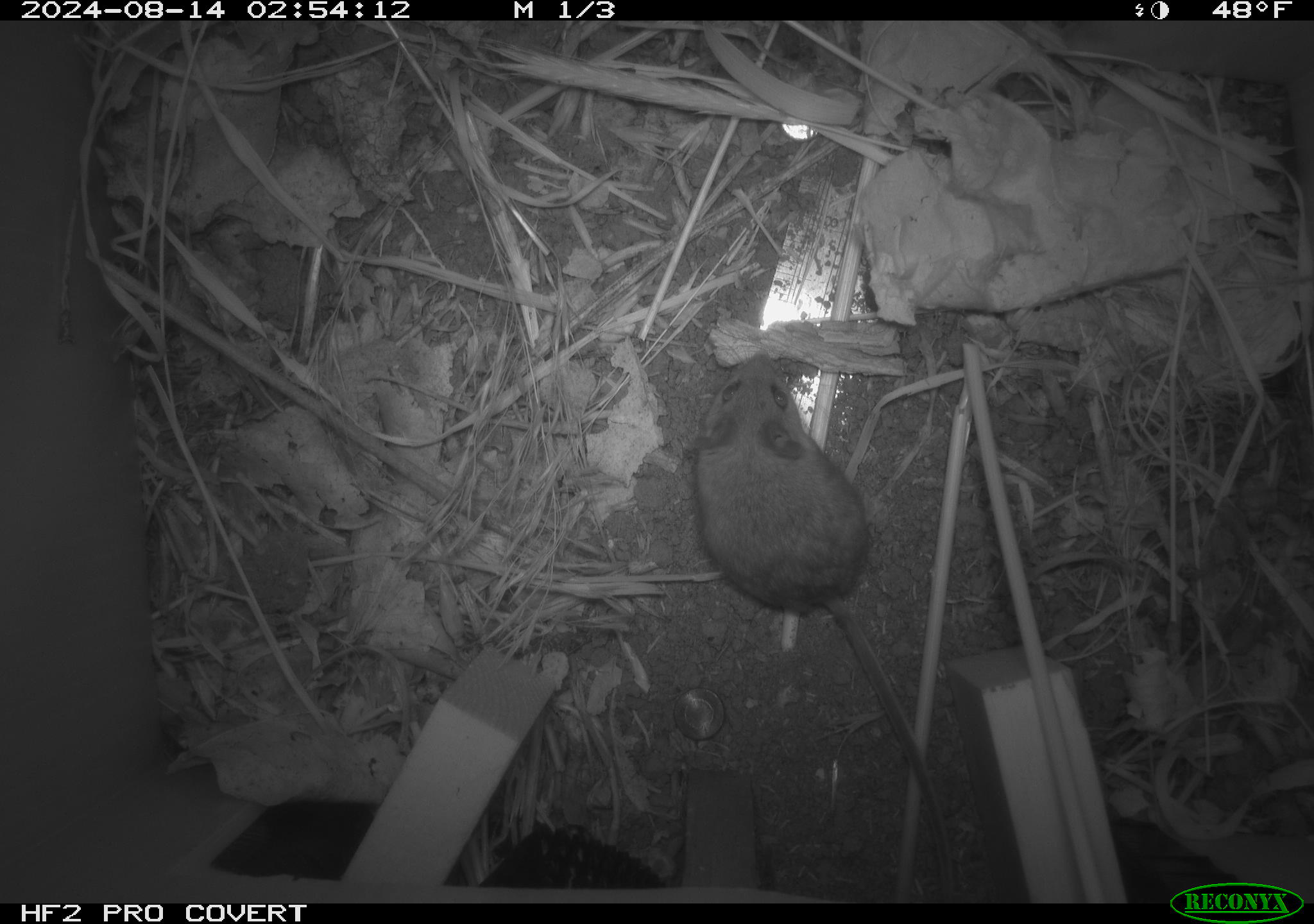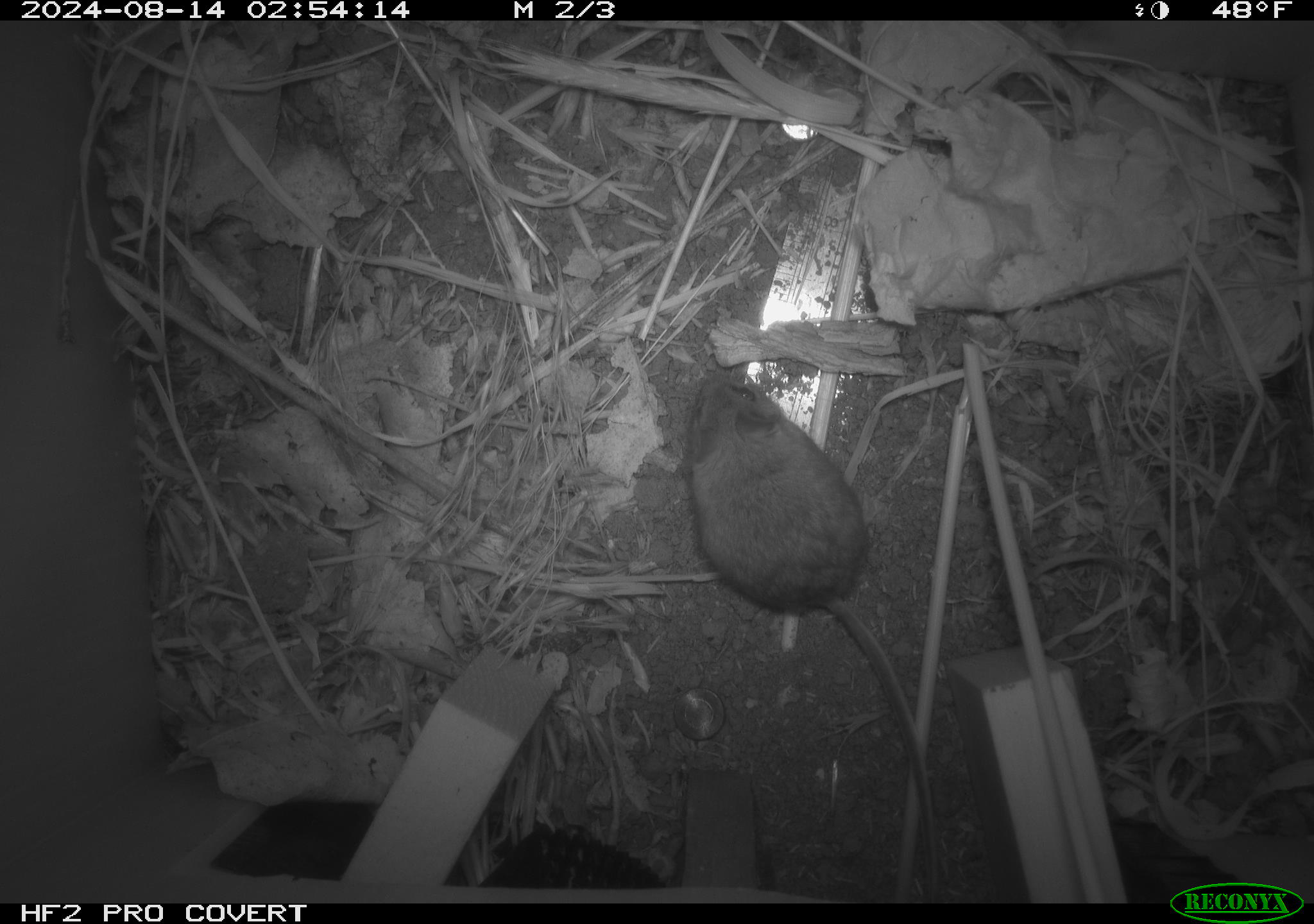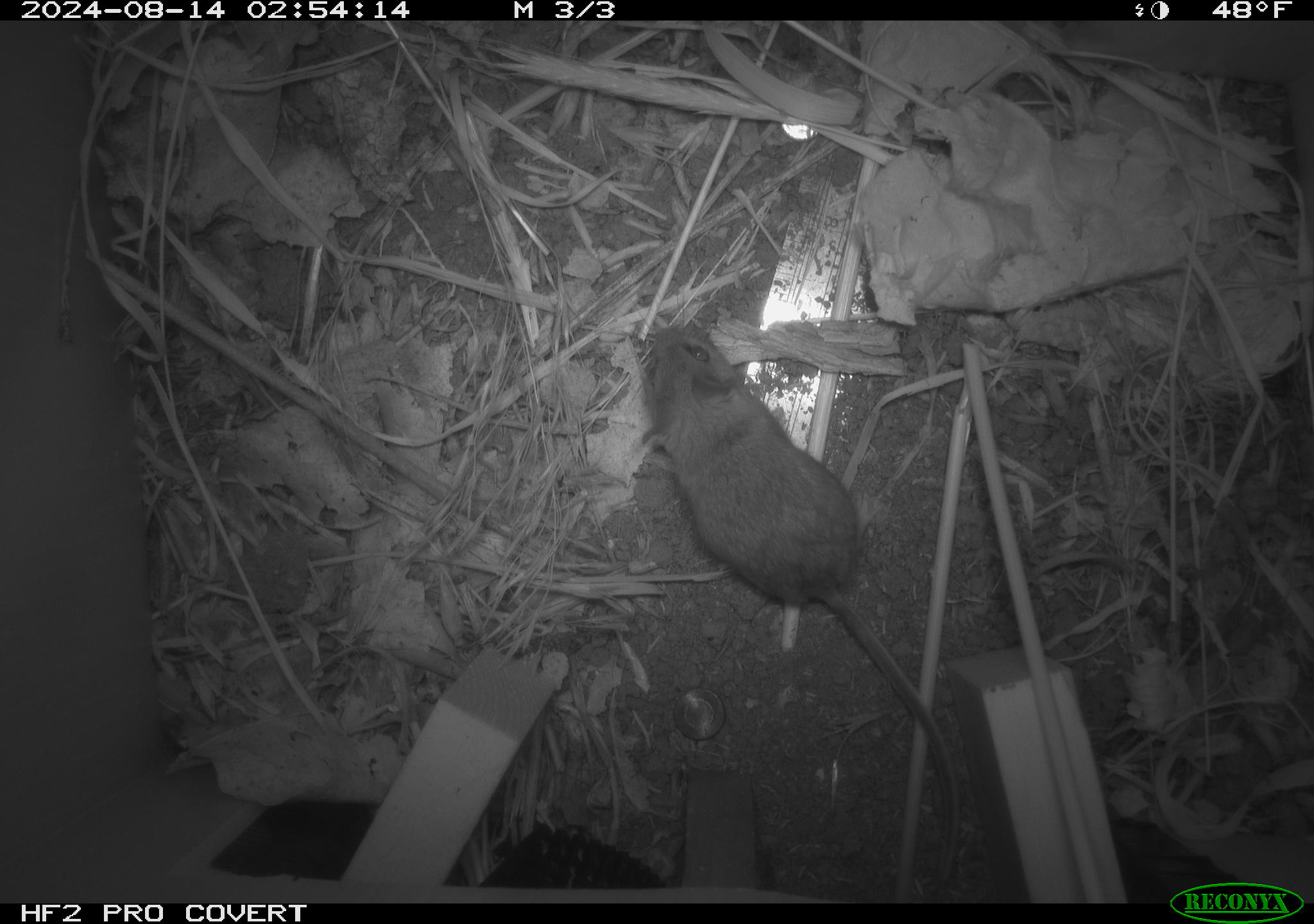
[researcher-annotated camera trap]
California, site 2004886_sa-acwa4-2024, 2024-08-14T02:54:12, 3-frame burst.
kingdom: Animalia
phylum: Chordata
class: Mammalia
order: Rodentia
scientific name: Rodentia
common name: mouse species